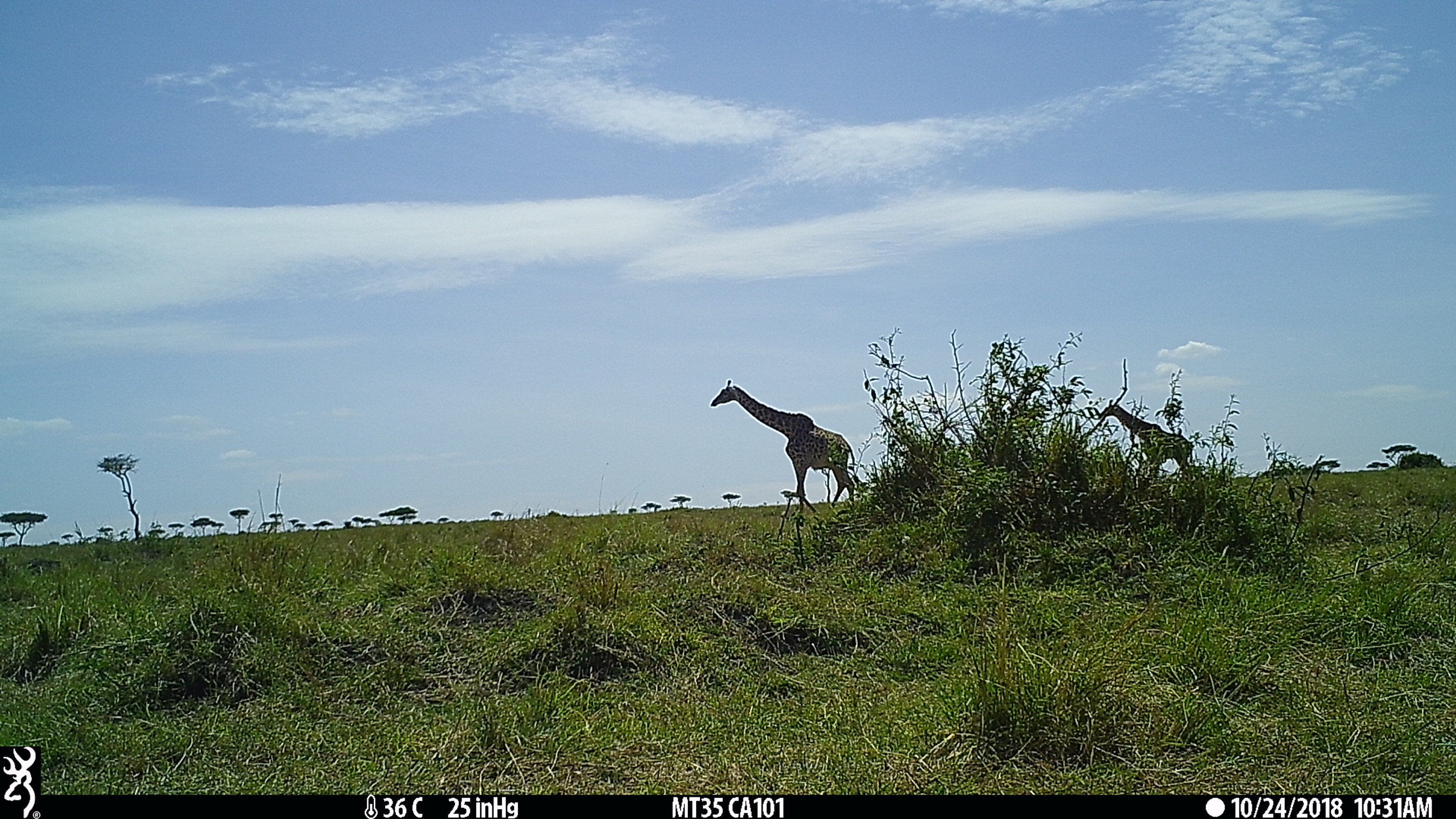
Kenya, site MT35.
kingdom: Animalia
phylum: Chordata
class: Mammalia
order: Artiodactyla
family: Giraffidae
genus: Giraffa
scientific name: Giraffa camelopardalis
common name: northern giraffe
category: giraffe